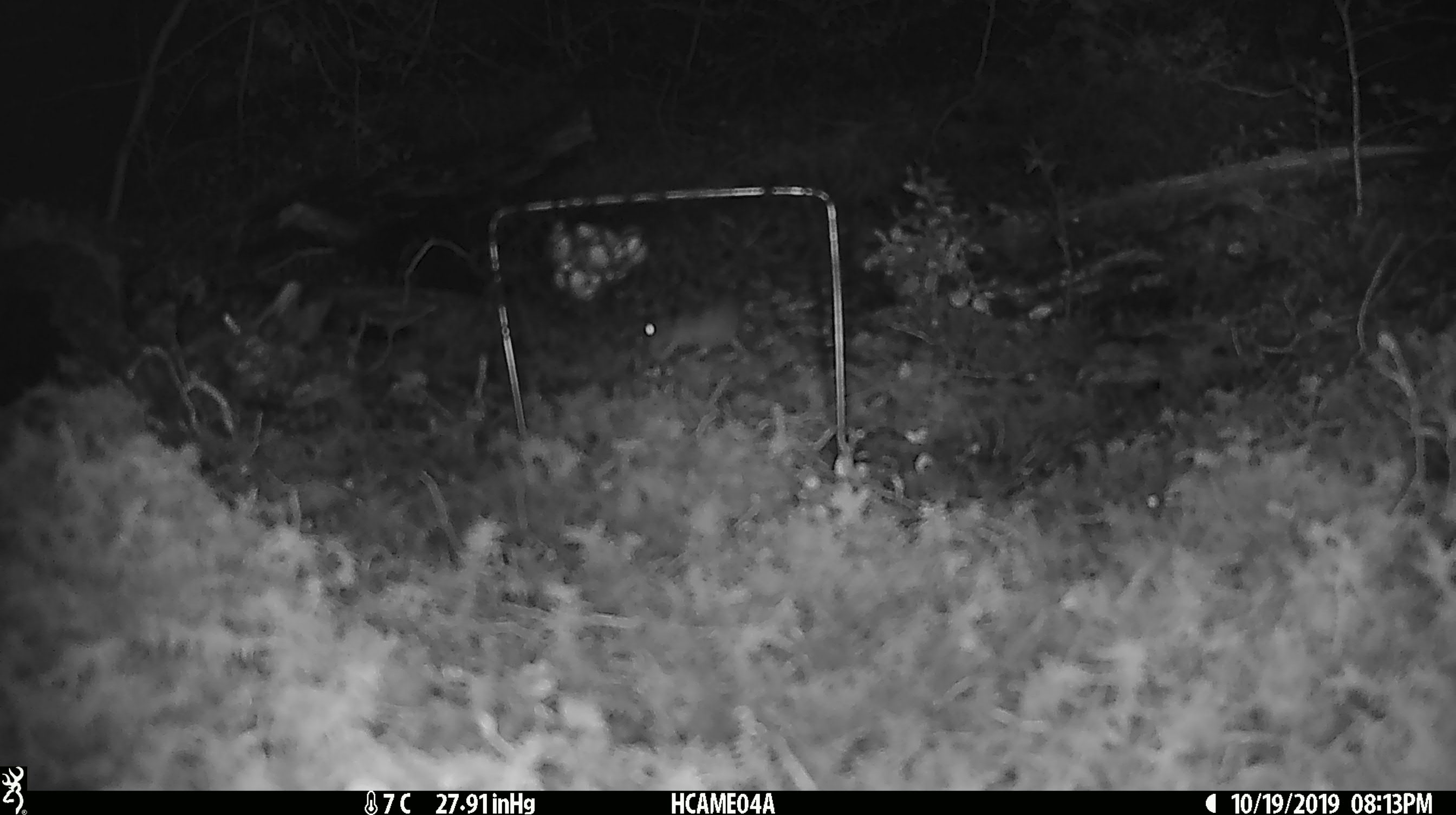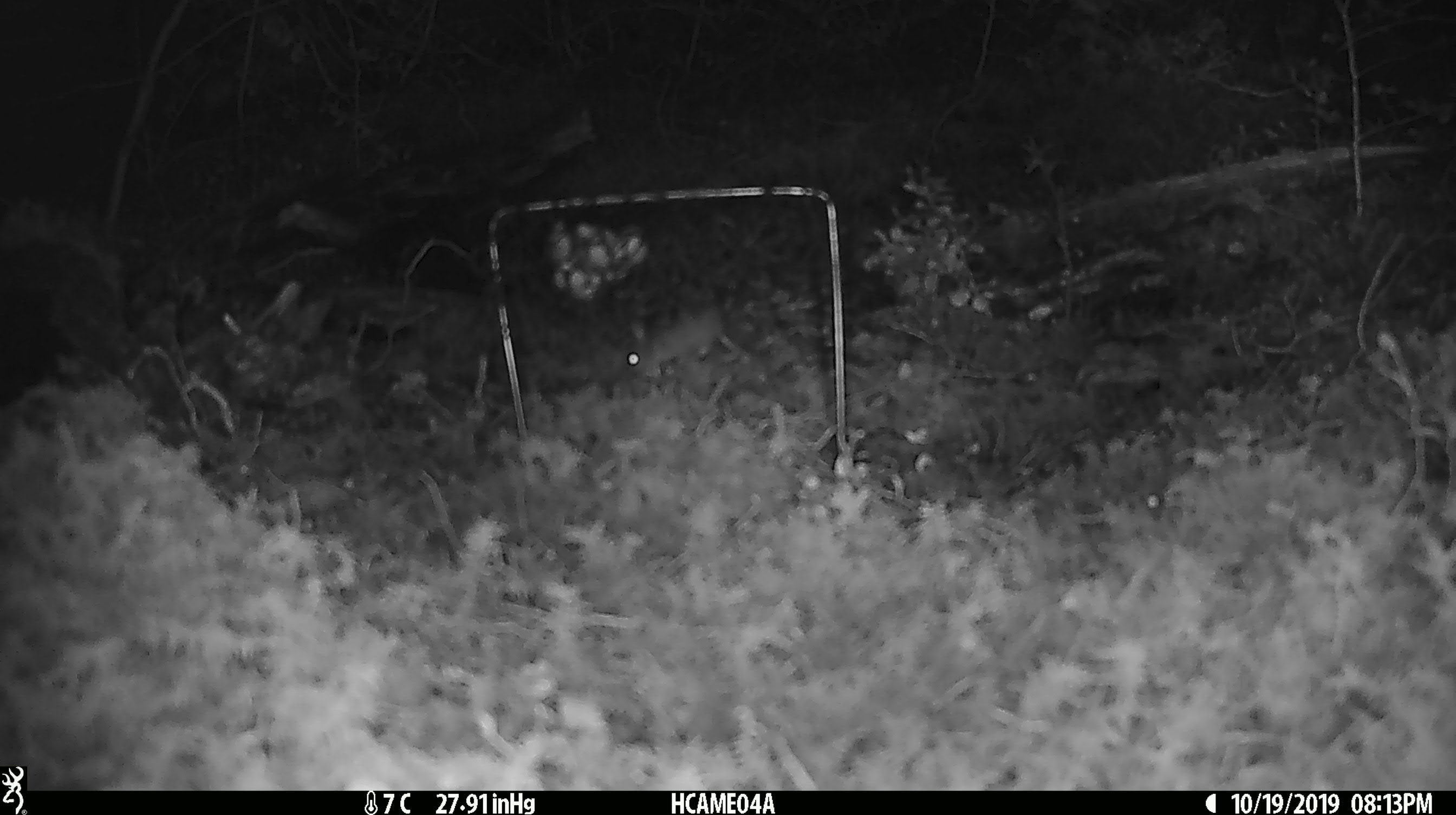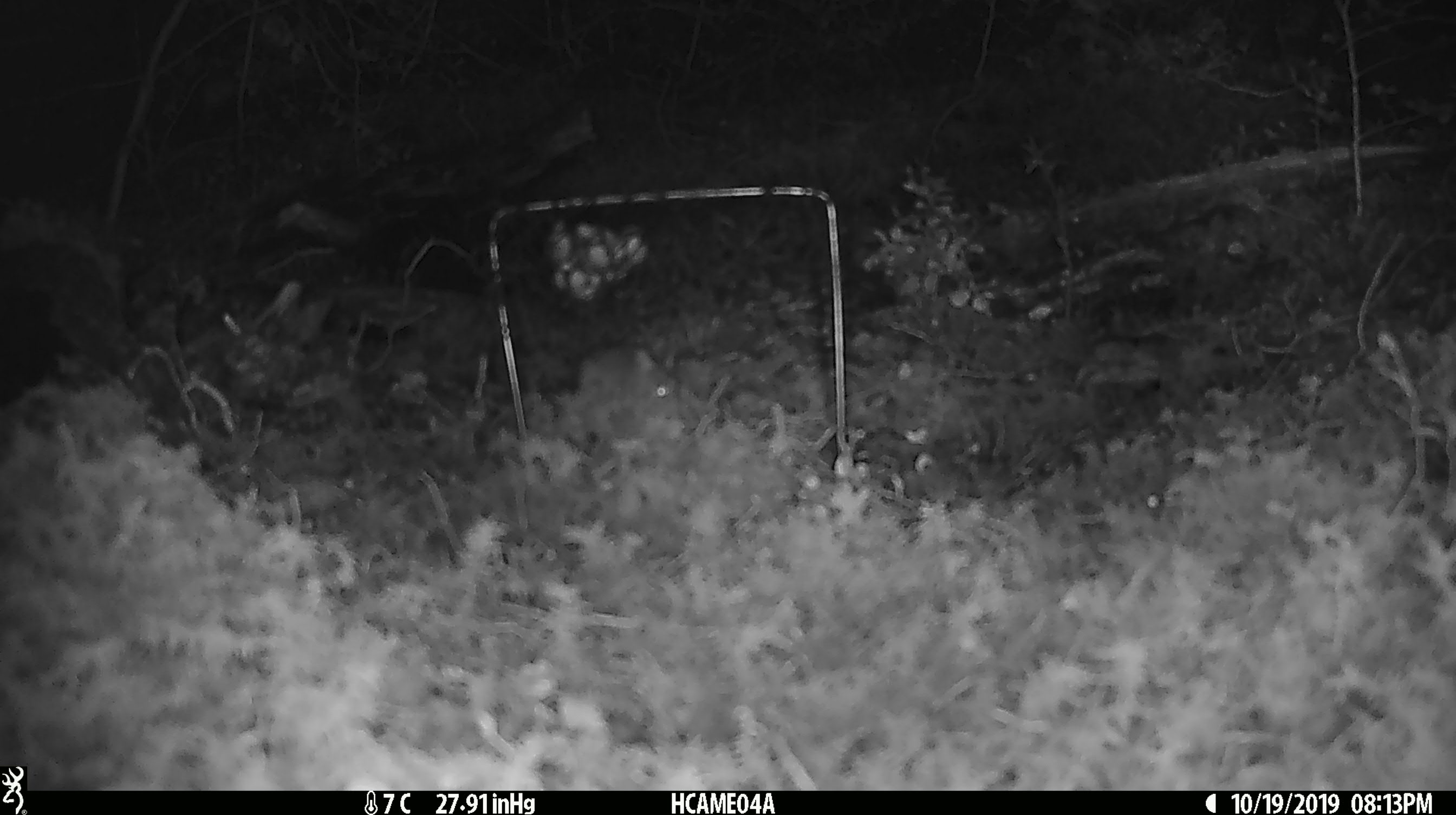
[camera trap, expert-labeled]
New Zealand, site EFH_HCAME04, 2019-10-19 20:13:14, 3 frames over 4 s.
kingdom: Animalia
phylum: Chordata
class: Mammalia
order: Rodentia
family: Muridae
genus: Mus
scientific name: Mus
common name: mouse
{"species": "mouse (Mus)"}